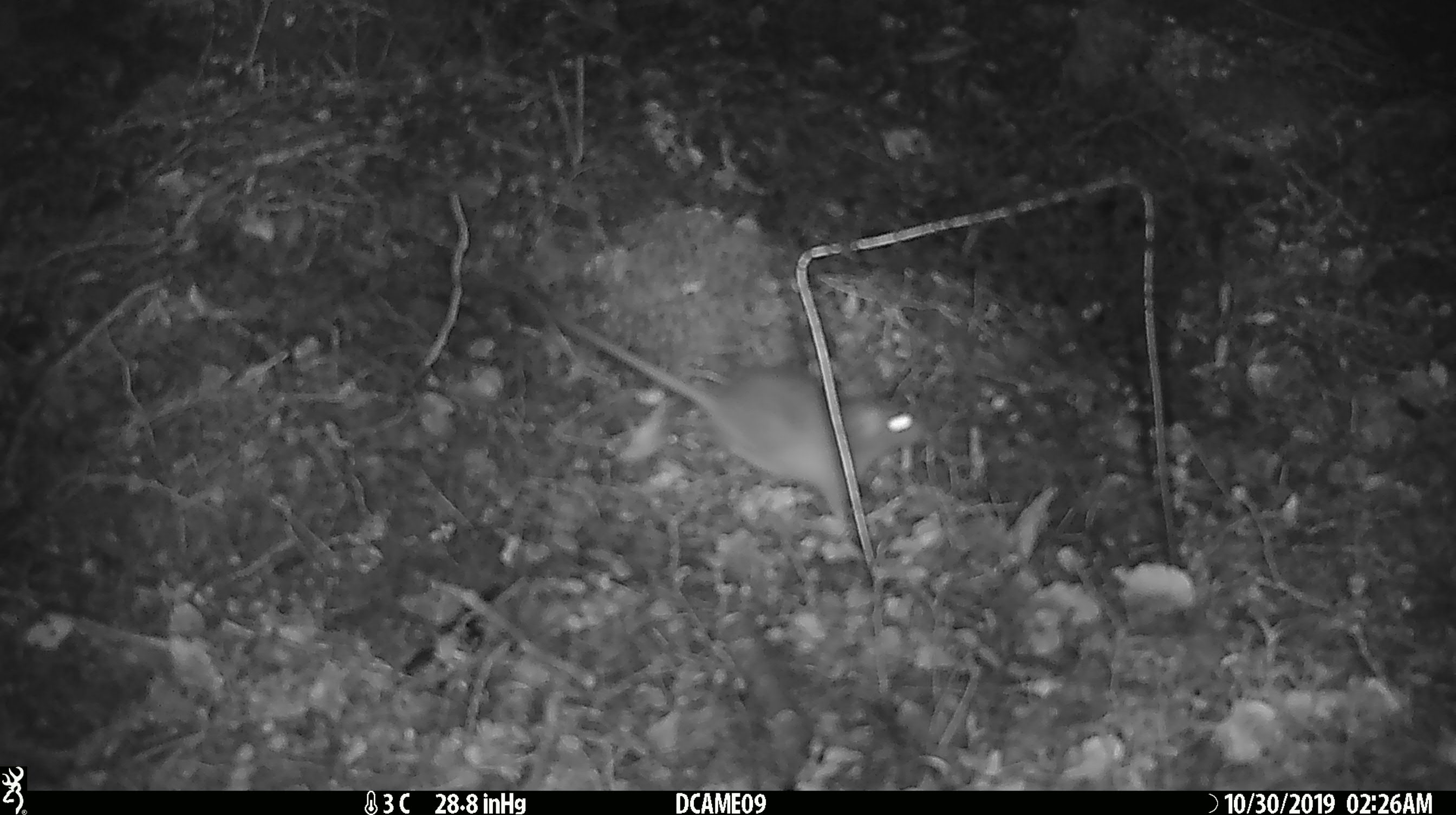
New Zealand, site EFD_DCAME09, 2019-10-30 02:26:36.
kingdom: Animalia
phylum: Chordata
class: Mammalia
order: Rodentia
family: Muridae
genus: Rattus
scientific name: Rattus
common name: rat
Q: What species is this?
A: Rat (Rattus).